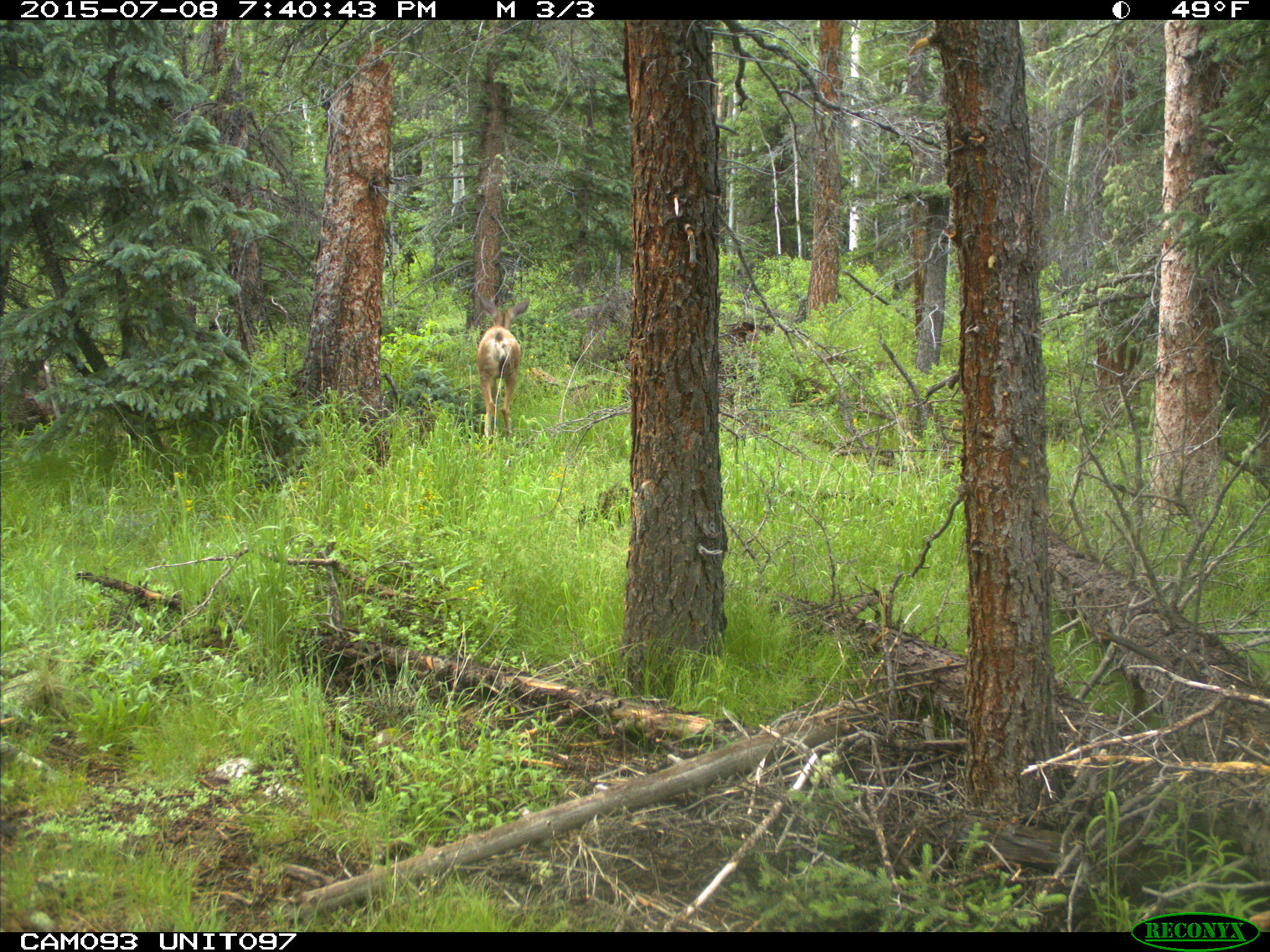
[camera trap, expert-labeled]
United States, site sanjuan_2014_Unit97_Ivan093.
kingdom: Animalia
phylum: Chordata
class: Mammalia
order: Artiodactyla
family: Cervidae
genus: Odocoileus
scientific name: Odocoileus hemionus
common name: mule deer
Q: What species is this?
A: Odocoileus hemionus (mule deer).